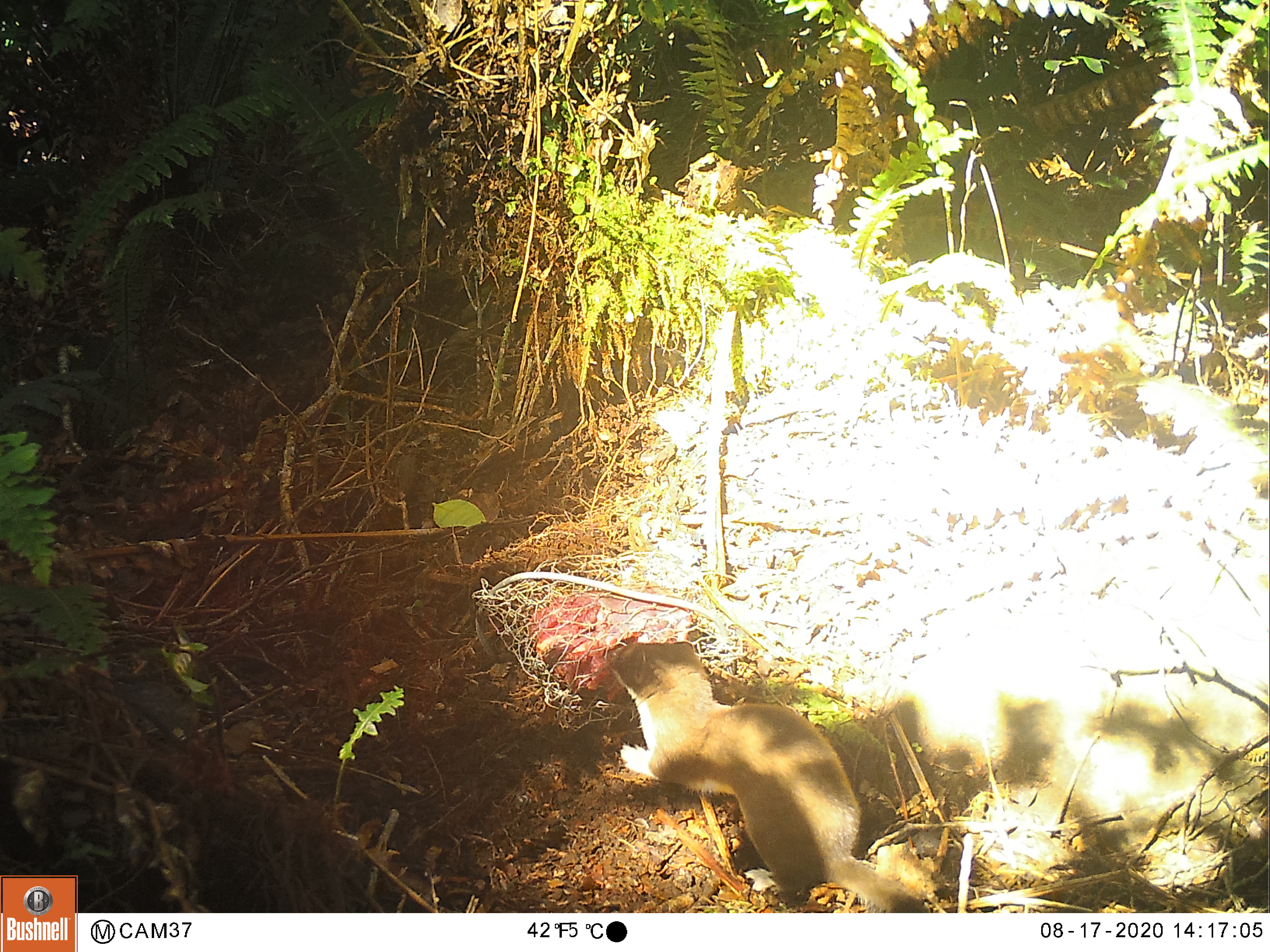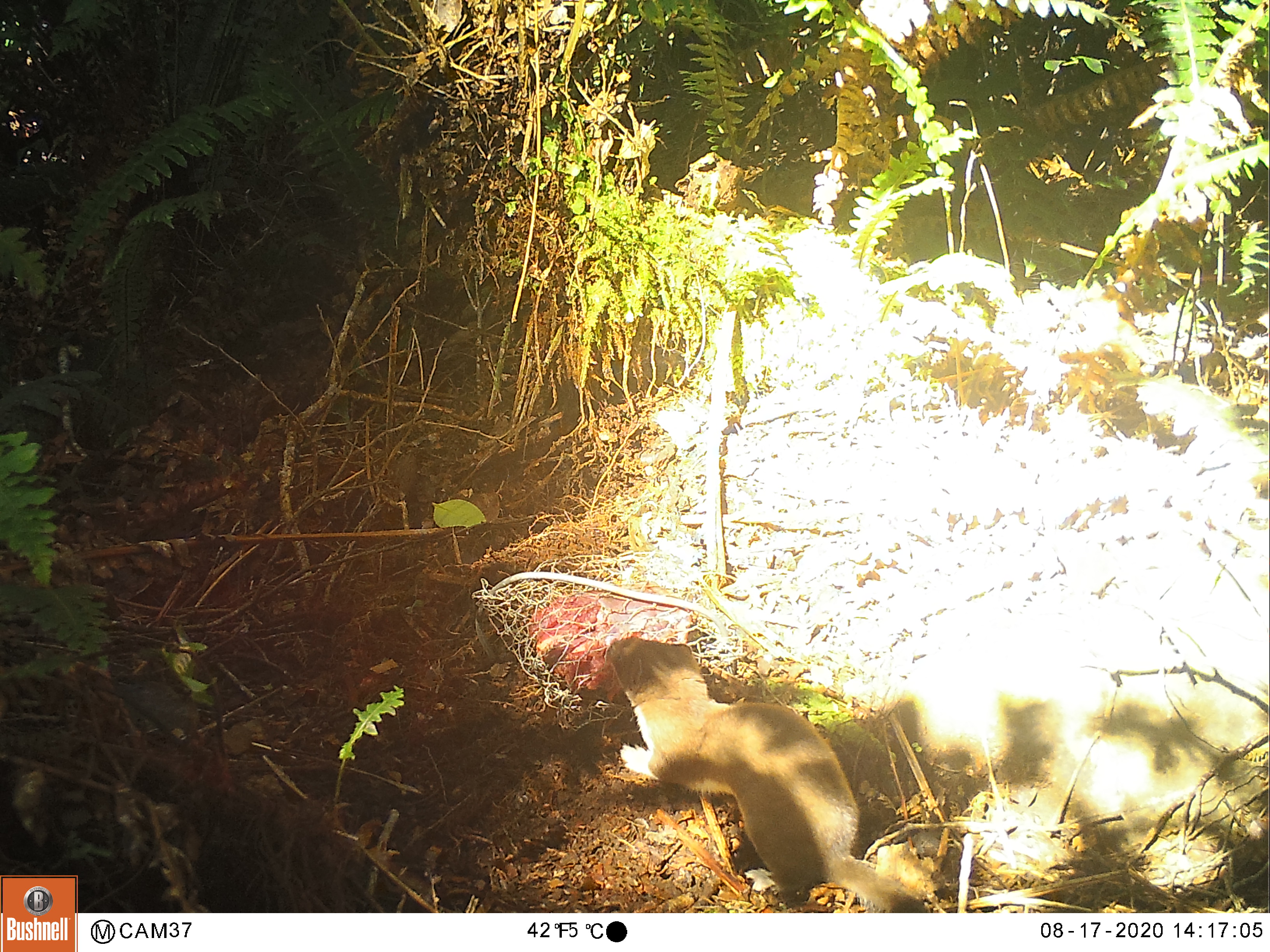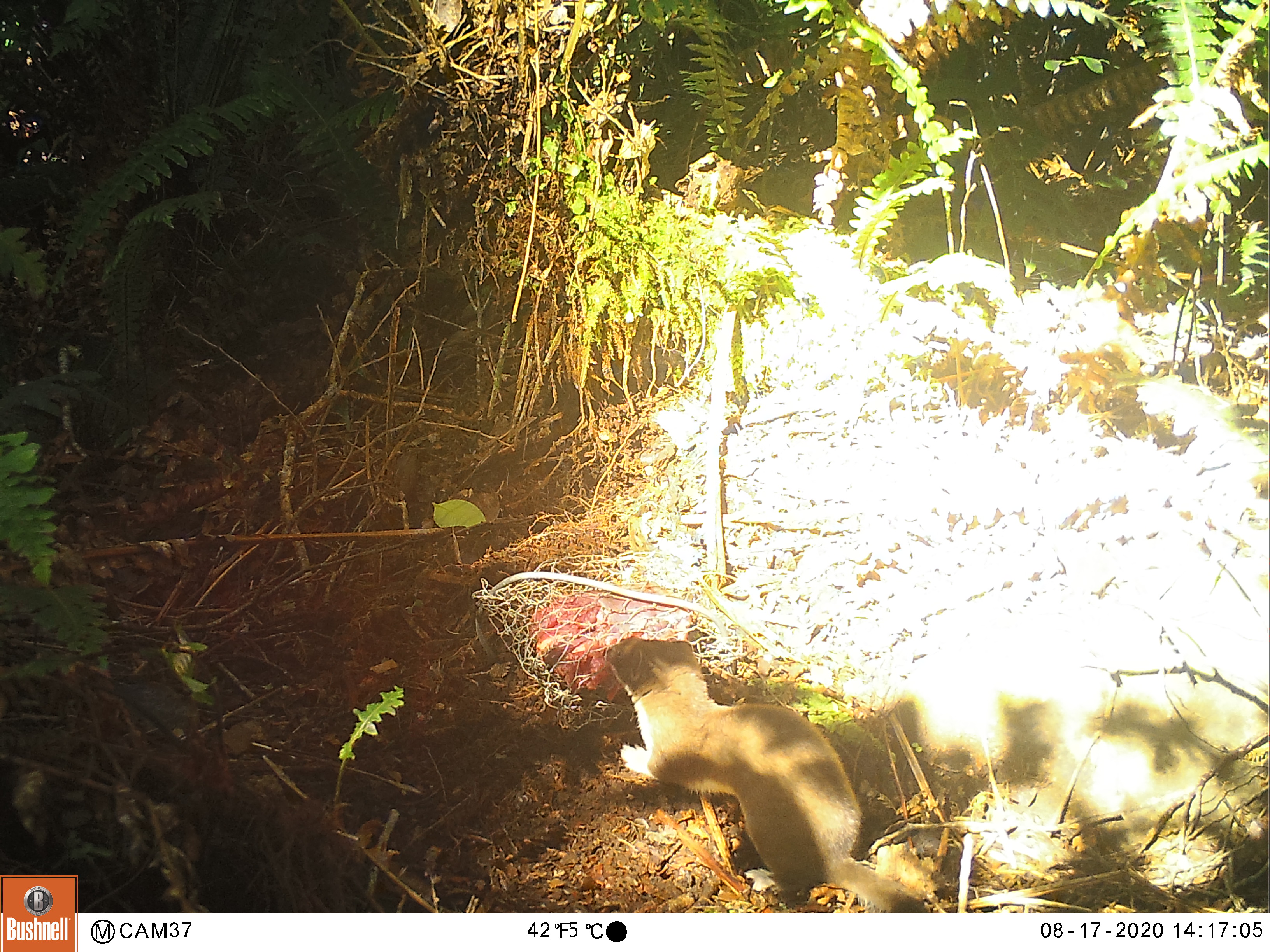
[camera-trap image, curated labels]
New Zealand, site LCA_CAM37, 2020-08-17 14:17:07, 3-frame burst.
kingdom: Animalia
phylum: Chordata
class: Mammalia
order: Carnivora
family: Mustelidae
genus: Mustela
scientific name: Mustela erminea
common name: stoat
Stoat (Mustela erminea).